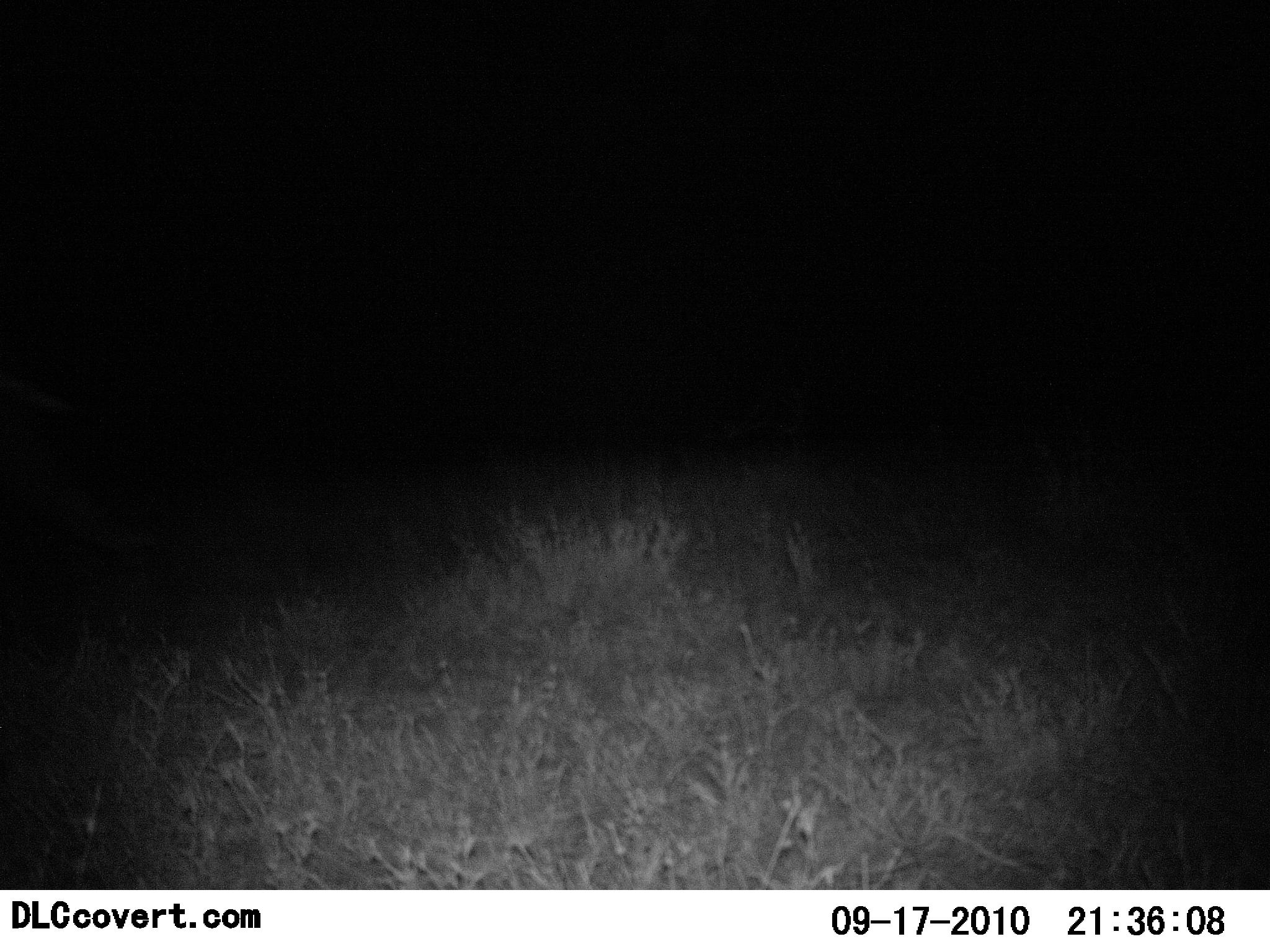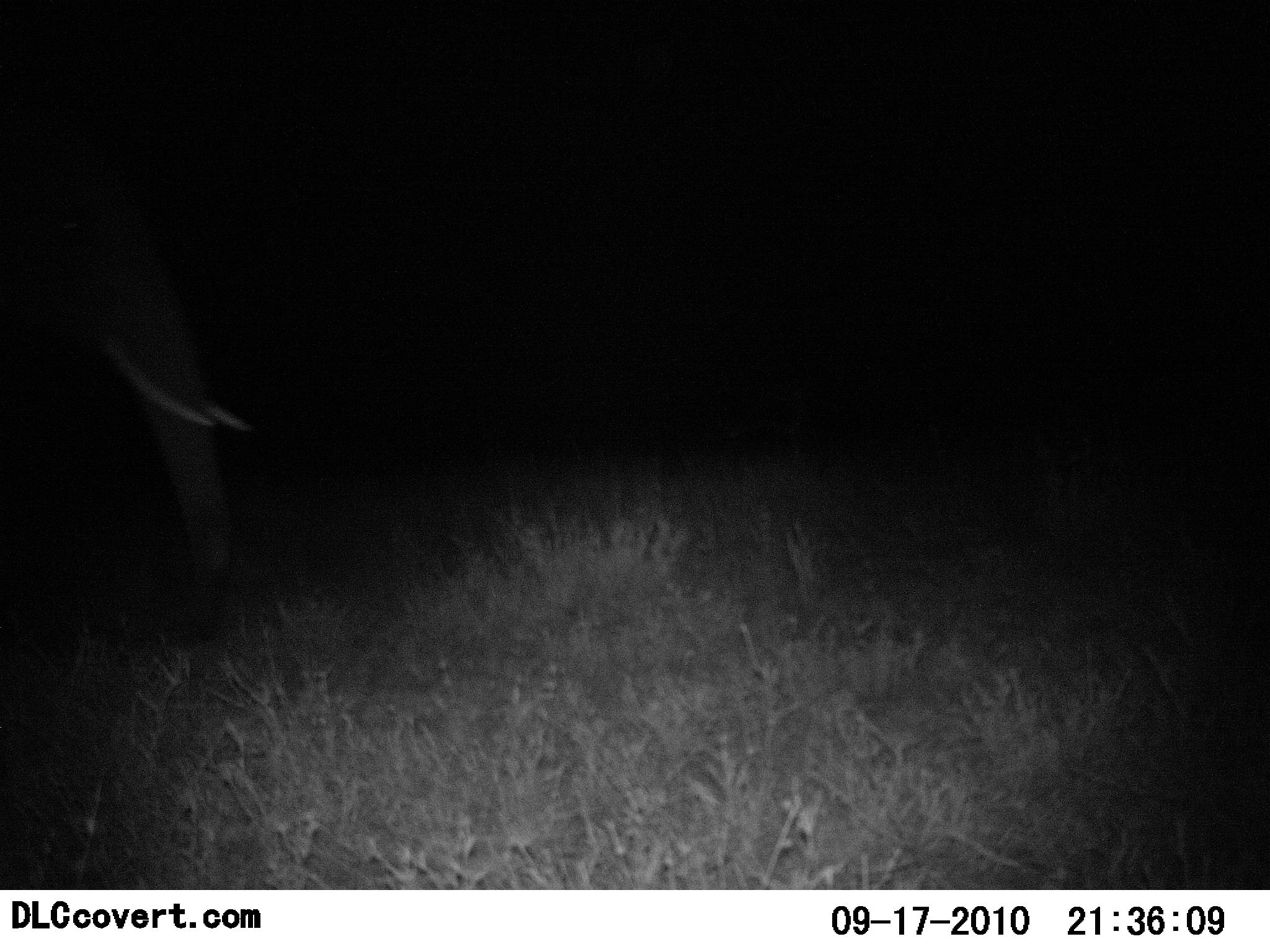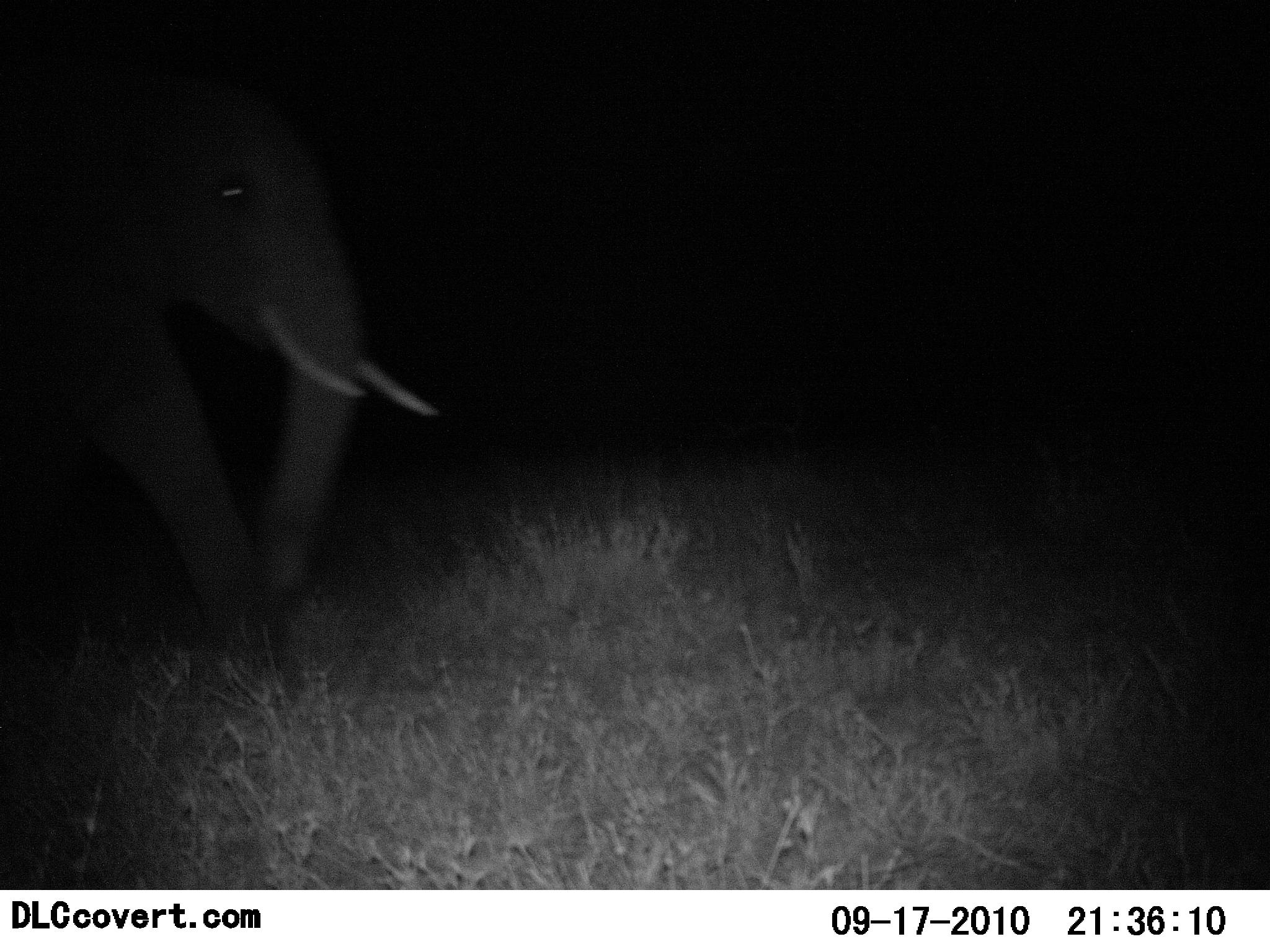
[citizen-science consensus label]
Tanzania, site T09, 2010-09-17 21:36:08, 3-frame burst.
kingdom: Animalia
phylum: Chordata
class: Mammalia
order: Proboscidea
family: Elephantidae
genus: Loxodonta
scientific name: Loxodonta africana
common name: african bush elephant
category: elephant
Elephant (african bush elephant) (Loxodonta africana), count 1. Behavior (volunteer vote fractions): standing 6%, resting 0%, moving 94%, interacting 0%. Young present (vote fraction): 0%. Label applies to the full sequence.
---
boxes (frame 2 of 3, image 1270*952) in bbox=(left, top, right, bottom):
animal: bbox=(0, 135, 262, 636)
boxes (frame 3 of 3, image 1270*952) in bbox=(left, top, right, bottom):
animal: bbox=(0, 28, 444, 704)